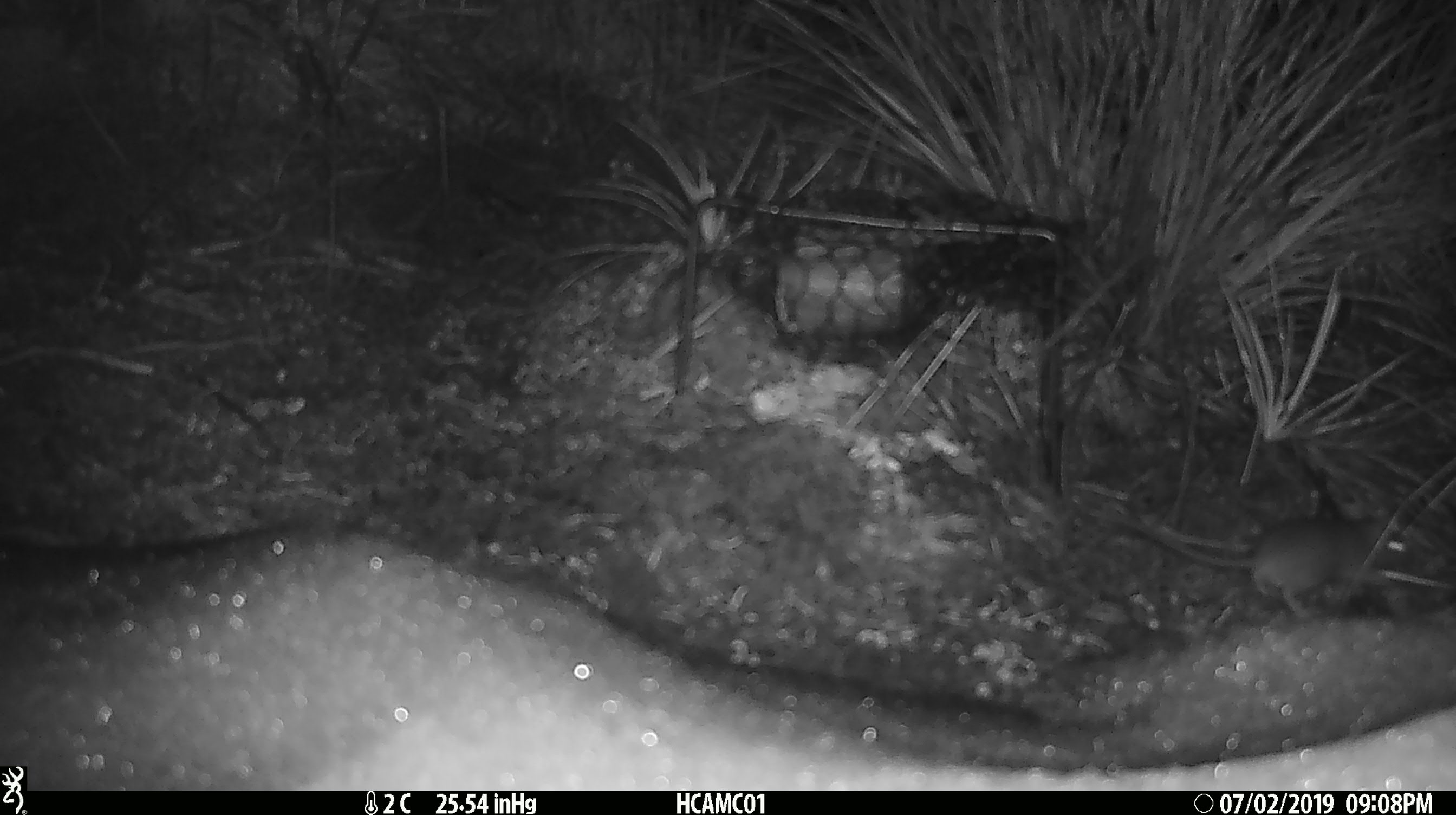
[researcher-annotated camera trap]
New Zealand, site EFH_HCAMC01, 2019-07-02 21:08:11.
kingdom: Animalia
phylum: Chordata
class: Mammalia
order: Rodentia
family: Muridae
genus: Mus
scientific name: Mus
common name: mouse